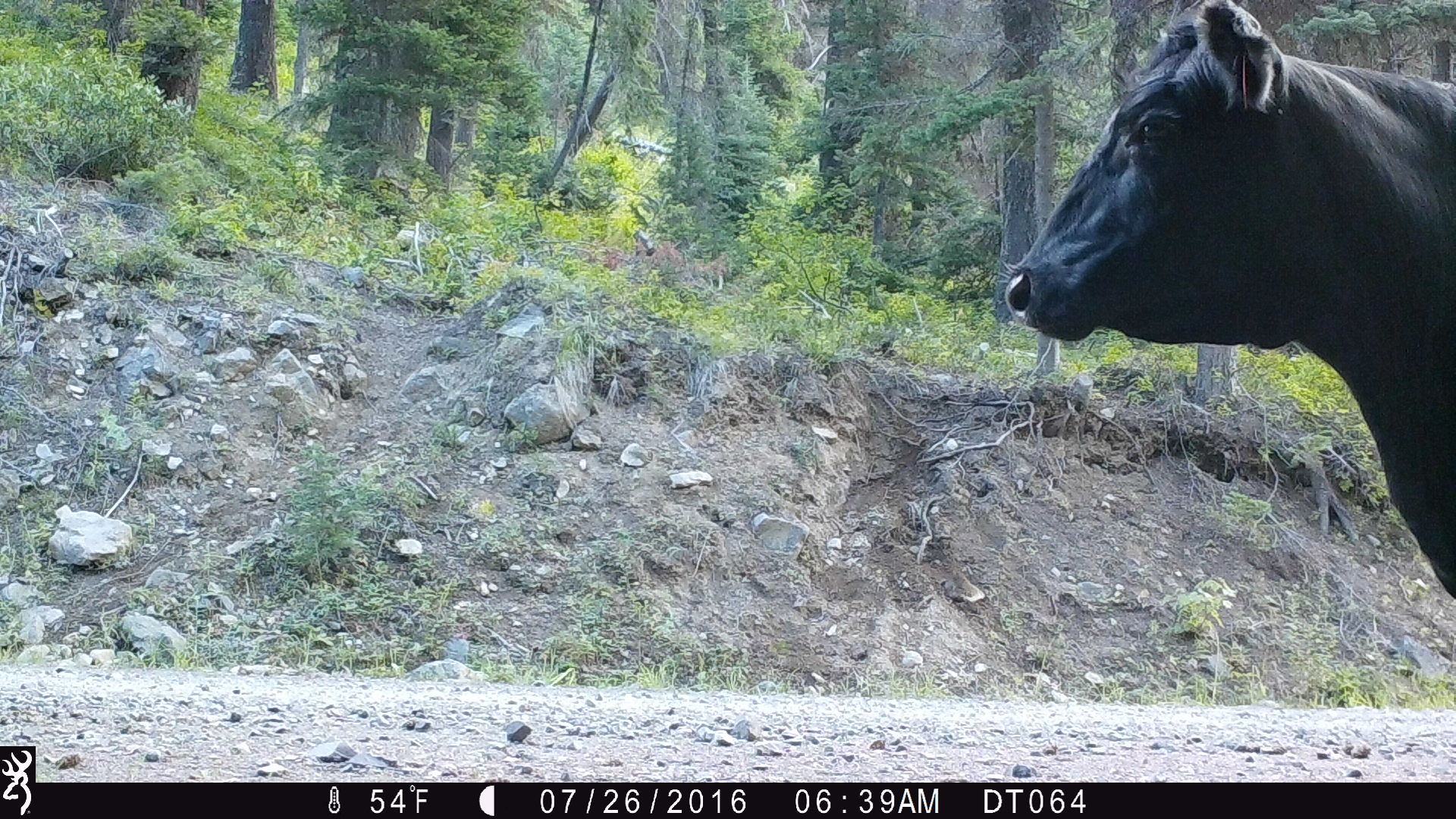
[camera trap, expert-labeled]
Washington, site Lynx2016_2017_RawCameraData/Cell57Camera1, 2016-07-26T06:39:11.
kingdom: Animalia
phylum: Chordata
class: Mammalia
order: Artiodactyla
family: Bovidae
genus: Bos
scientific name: Bos taurus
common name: domestic cattle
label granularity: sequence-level